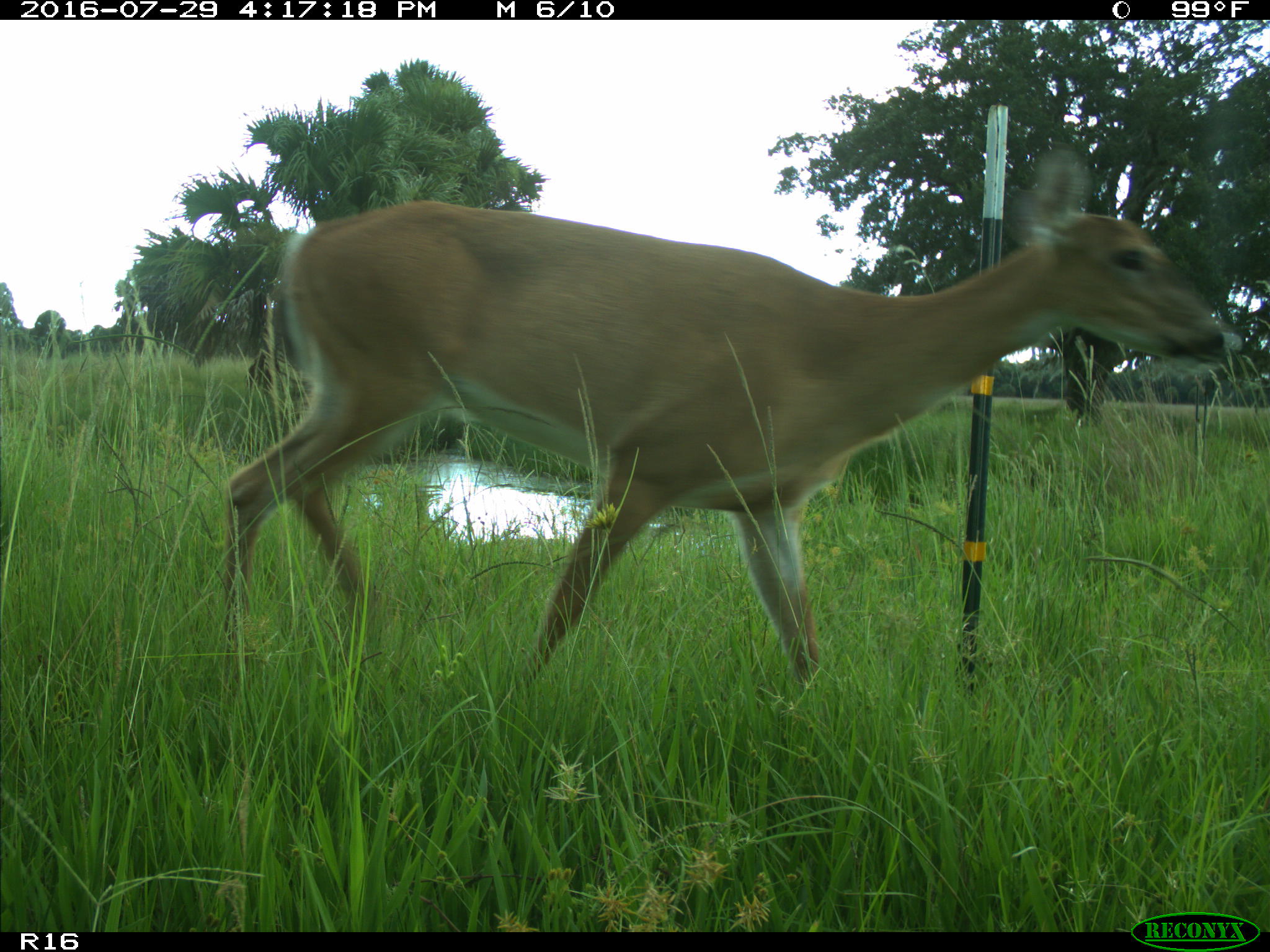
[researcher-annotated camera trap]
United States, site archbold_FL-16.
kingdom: Animalia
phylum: Chordata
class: Mammalia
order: Artiodactyla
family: Cervidae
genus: Odocoileus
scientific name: Odocoileus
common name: deer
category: unidentified deer